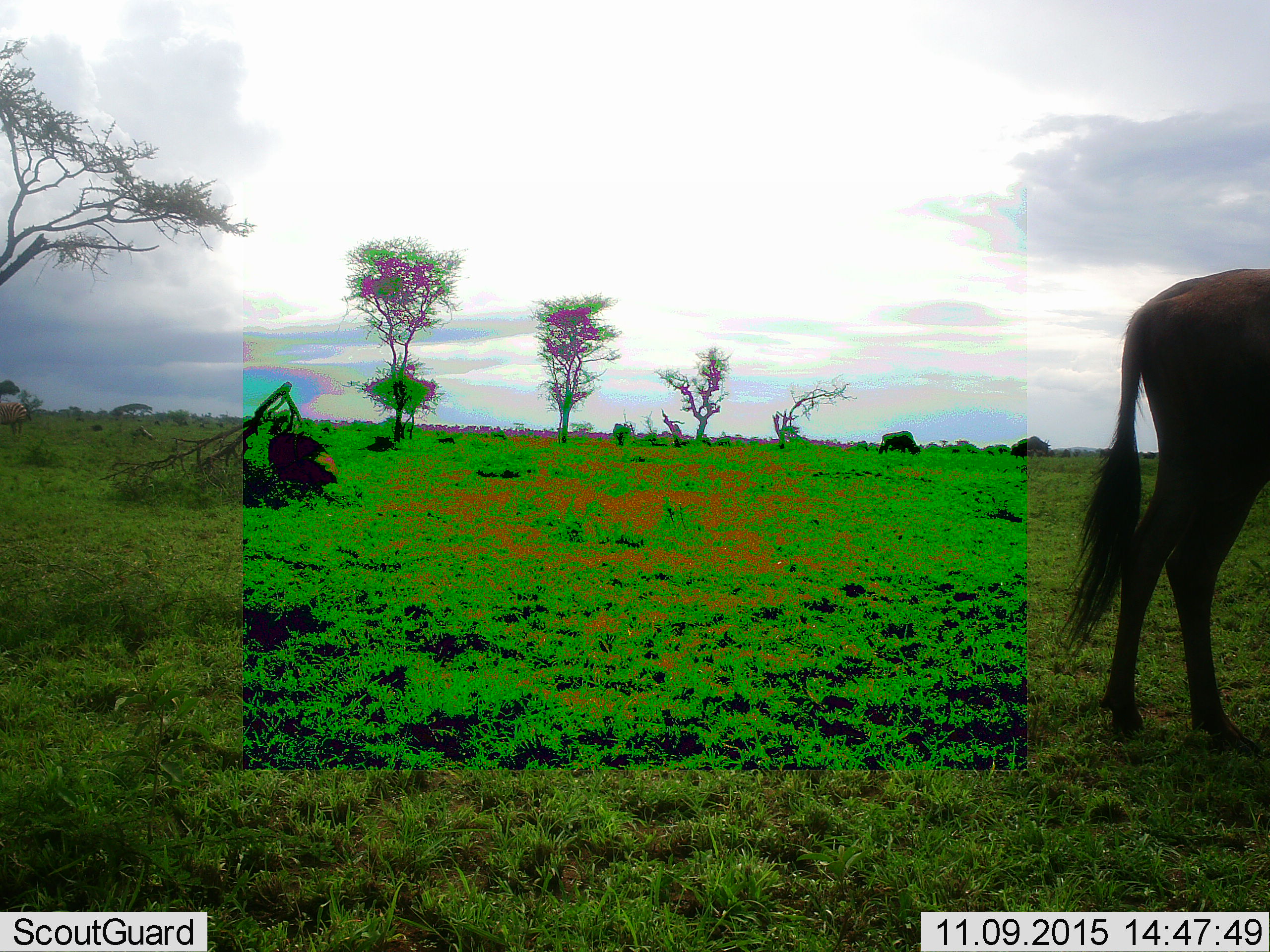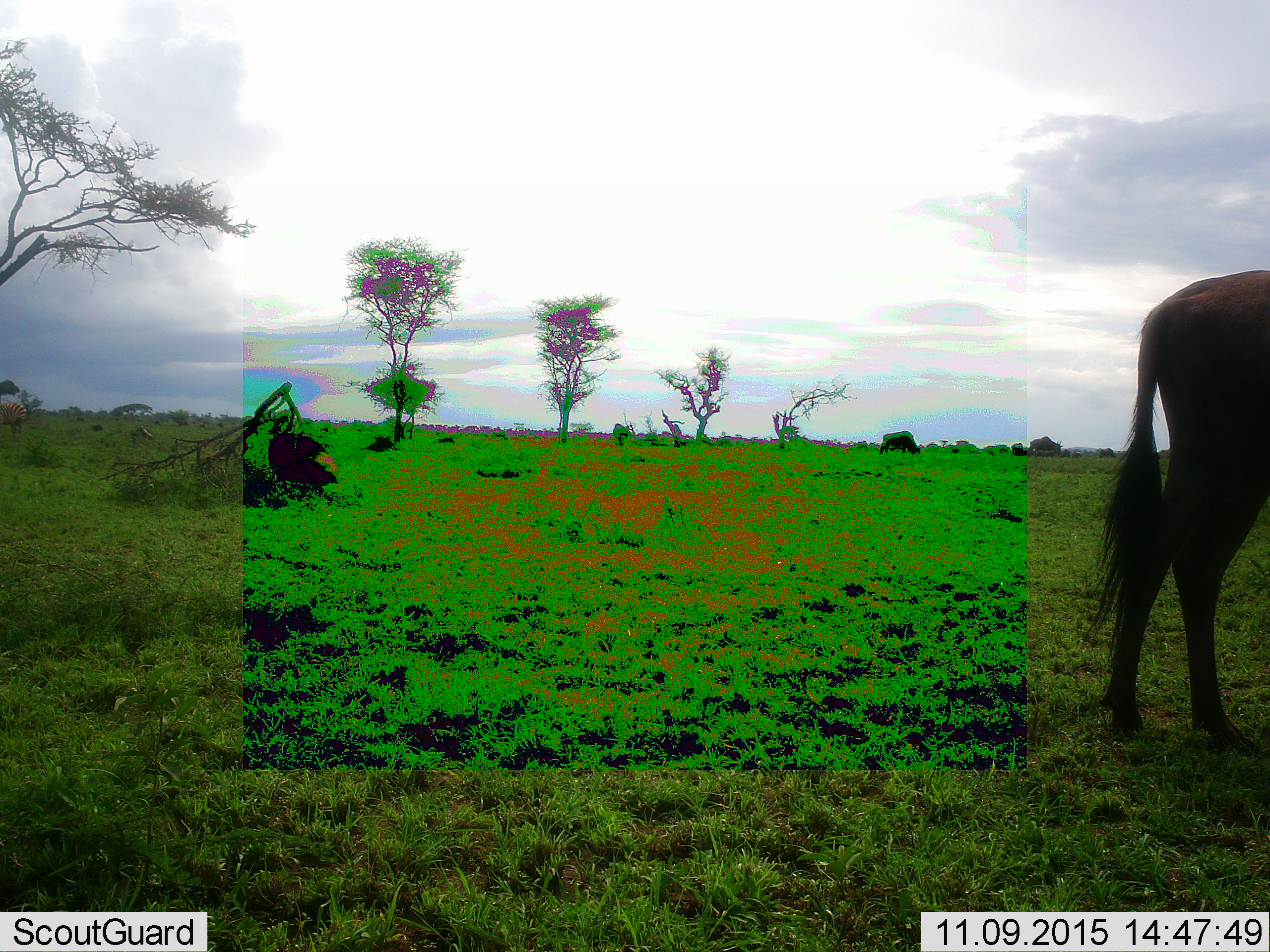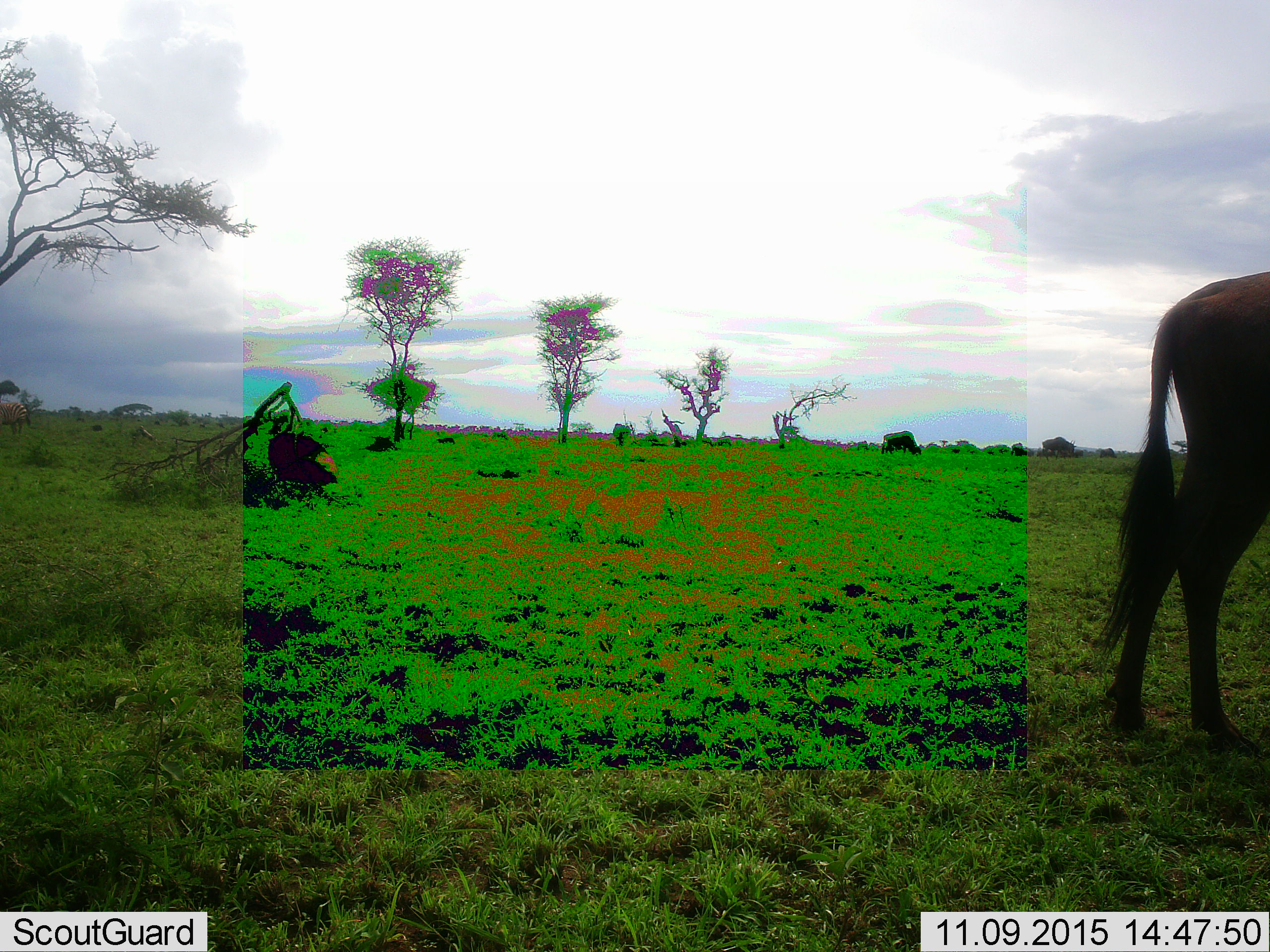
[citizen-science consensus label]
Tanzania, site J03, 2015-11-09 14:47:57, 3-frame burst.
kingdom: Animalia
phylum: Chordata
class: Mammalia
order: Artiodactyla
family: Bovidae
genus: Connochaetes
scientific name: Connochaetes taurinus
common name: blue wildebeest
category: wildebeest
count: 3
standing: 70%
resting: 0%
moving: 30%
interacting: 0%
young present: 0%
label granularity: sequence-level